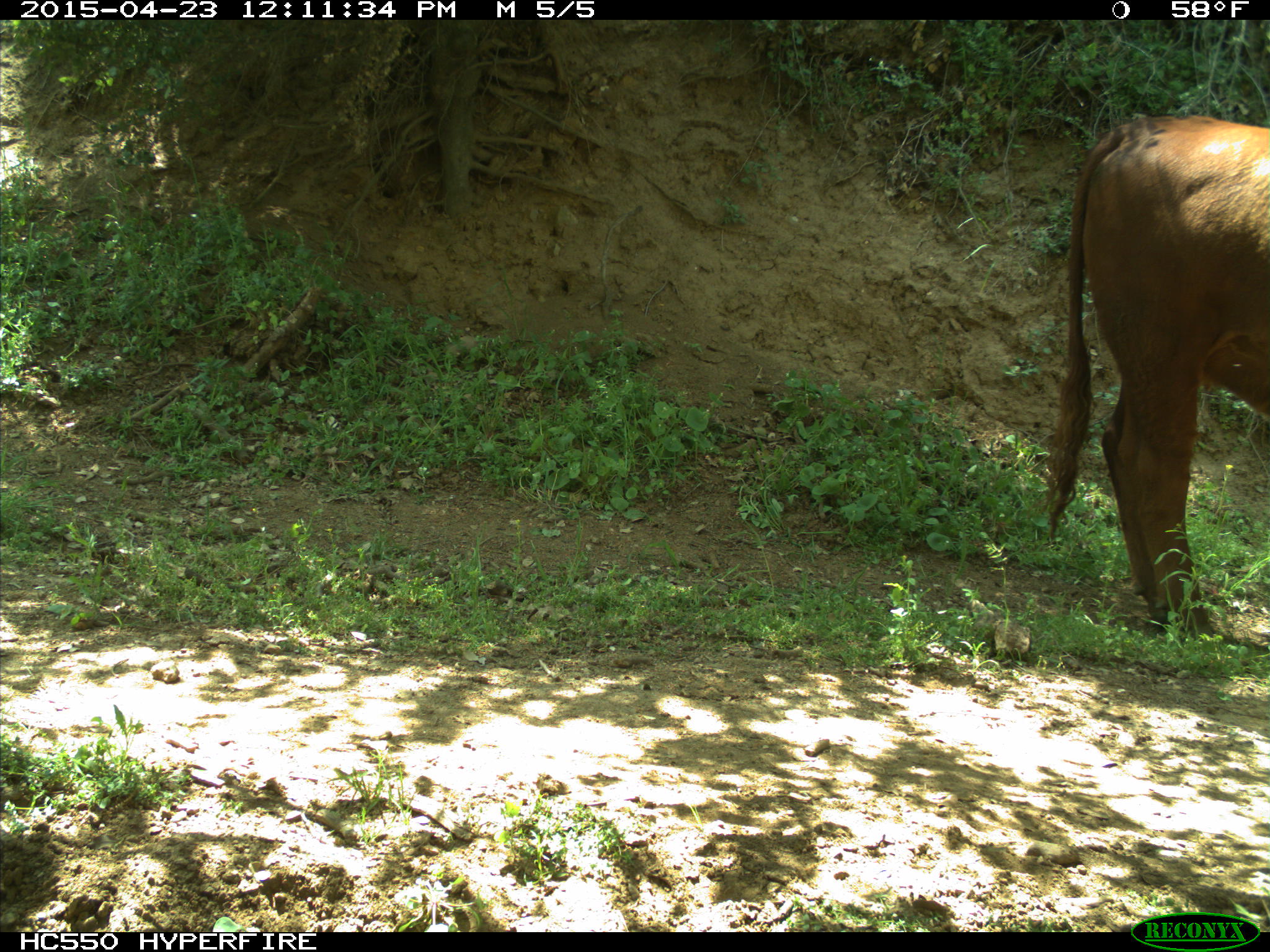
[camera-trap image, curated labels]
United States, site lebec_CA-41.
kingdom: Animalia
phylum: Chordata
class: Mammalia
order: Artiodactyla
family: Bovidae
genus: Bos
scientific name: Bos taurus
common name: domestic cow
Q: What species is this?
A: Bos taurus (domestic cow).